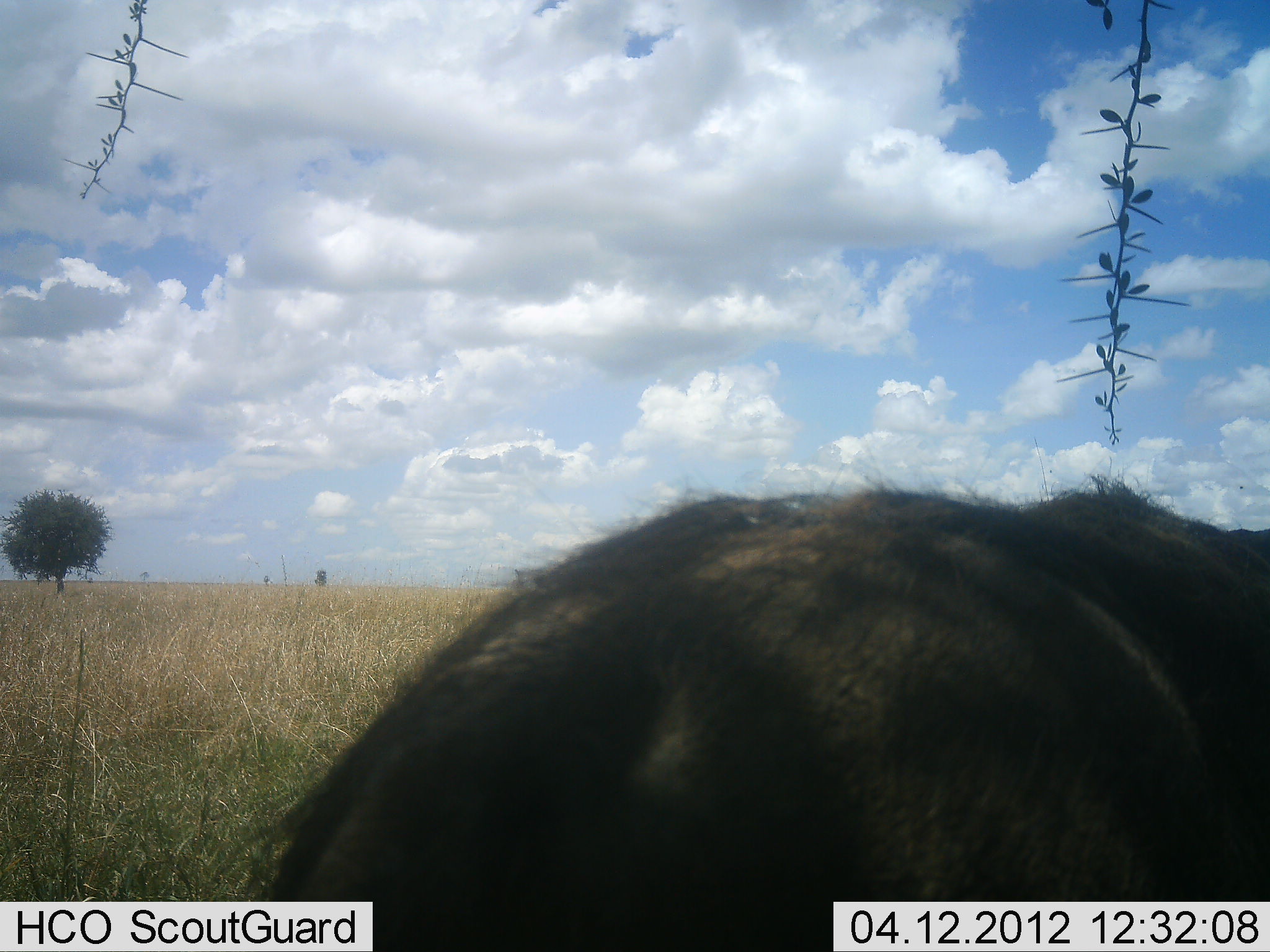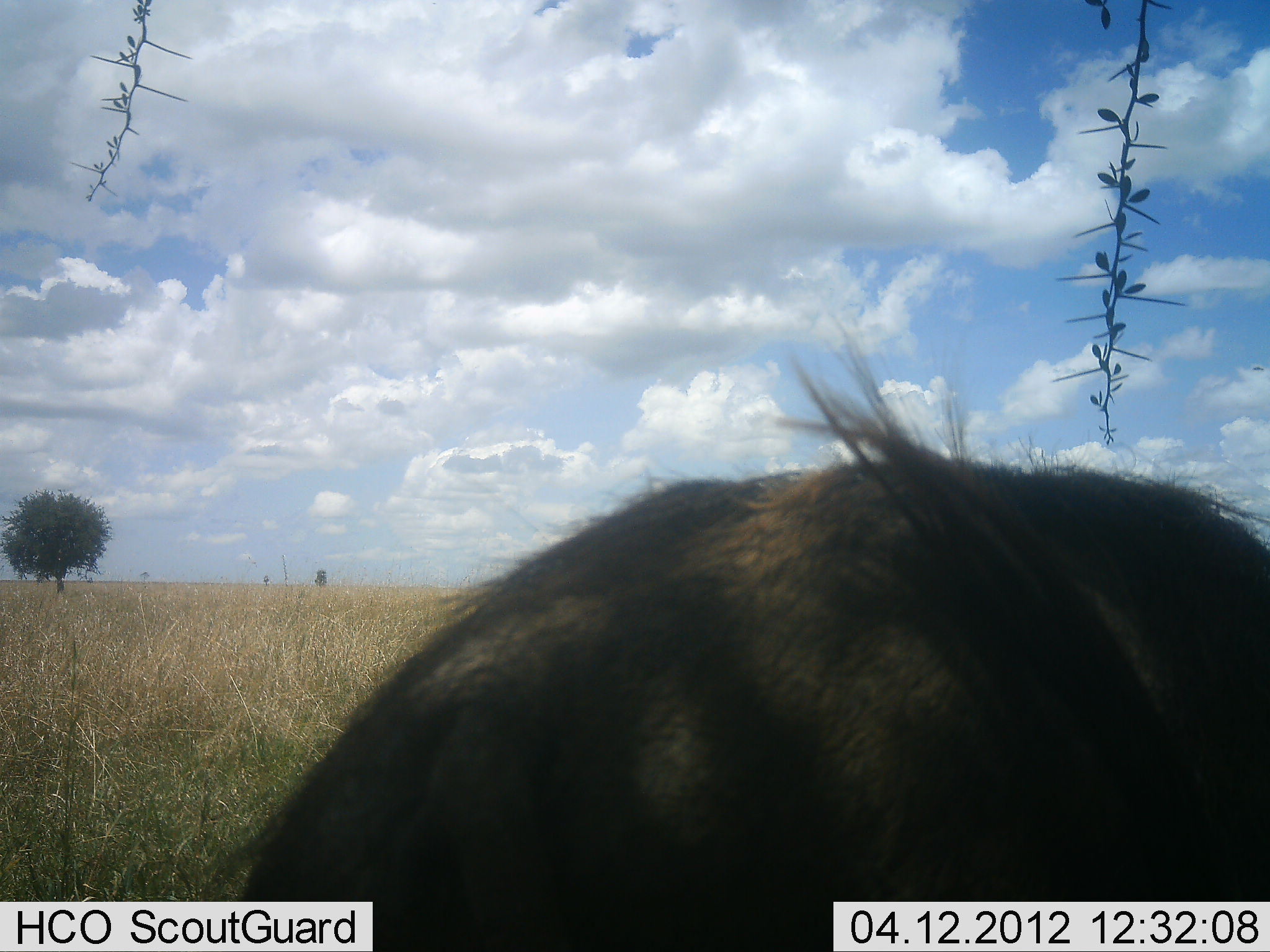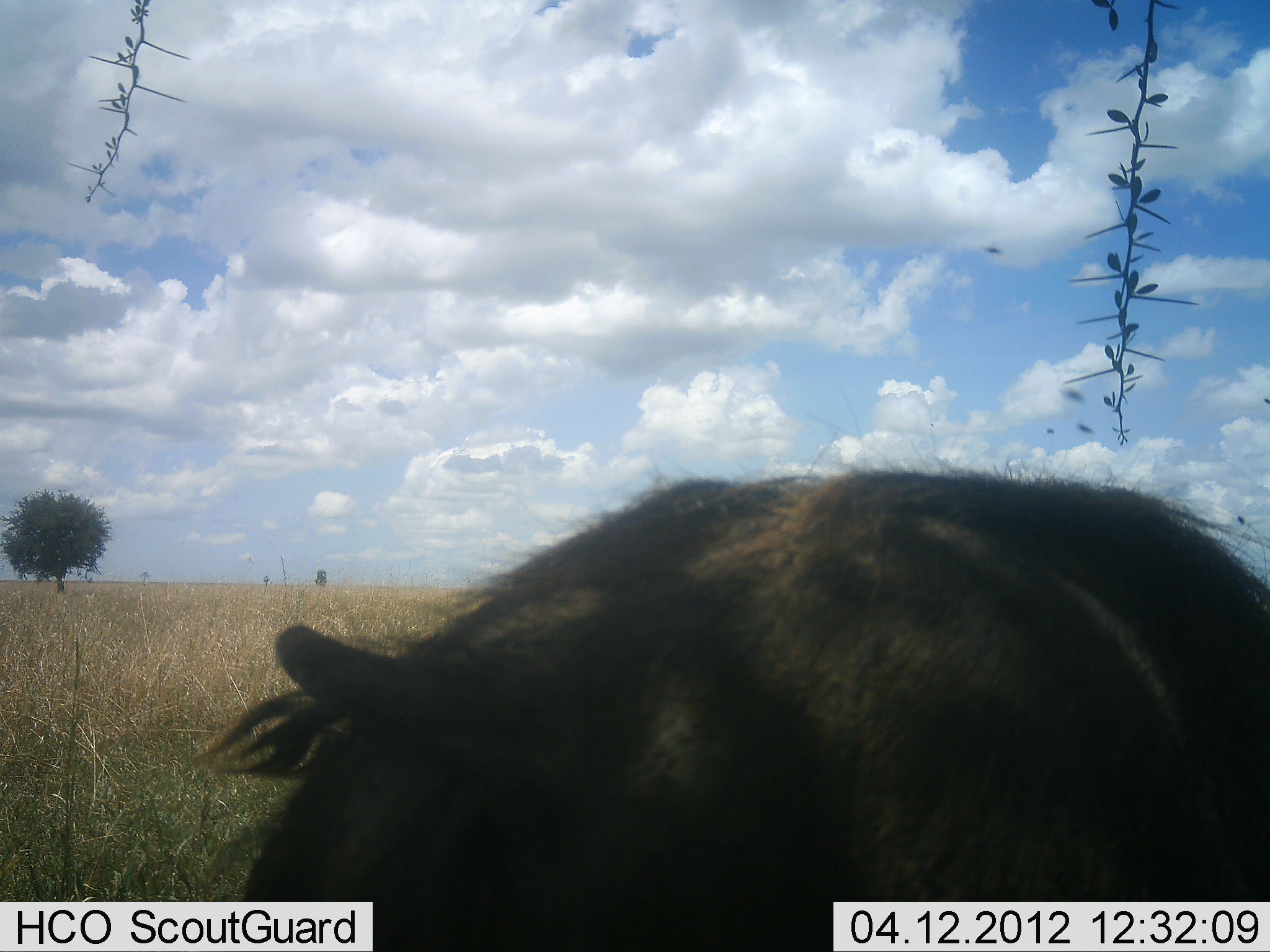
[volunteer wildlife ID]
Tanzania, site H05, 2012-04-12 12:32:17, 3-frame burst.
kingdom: Animalia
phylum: Chordata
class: Mammalia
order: Artiodactyla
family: Bovidae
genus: Connochaetes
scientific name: Connochaetes taurinus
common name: blue wildebeest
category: wildebeest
Wildebeest (blue wildebeest) (Connochaetes taurinus), count 1. Behavior (volunteer vote fractions): standing 33%, resting 33%, moving 17%, interacting 0%. Young present (vote fraction): 0%. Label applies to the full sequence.